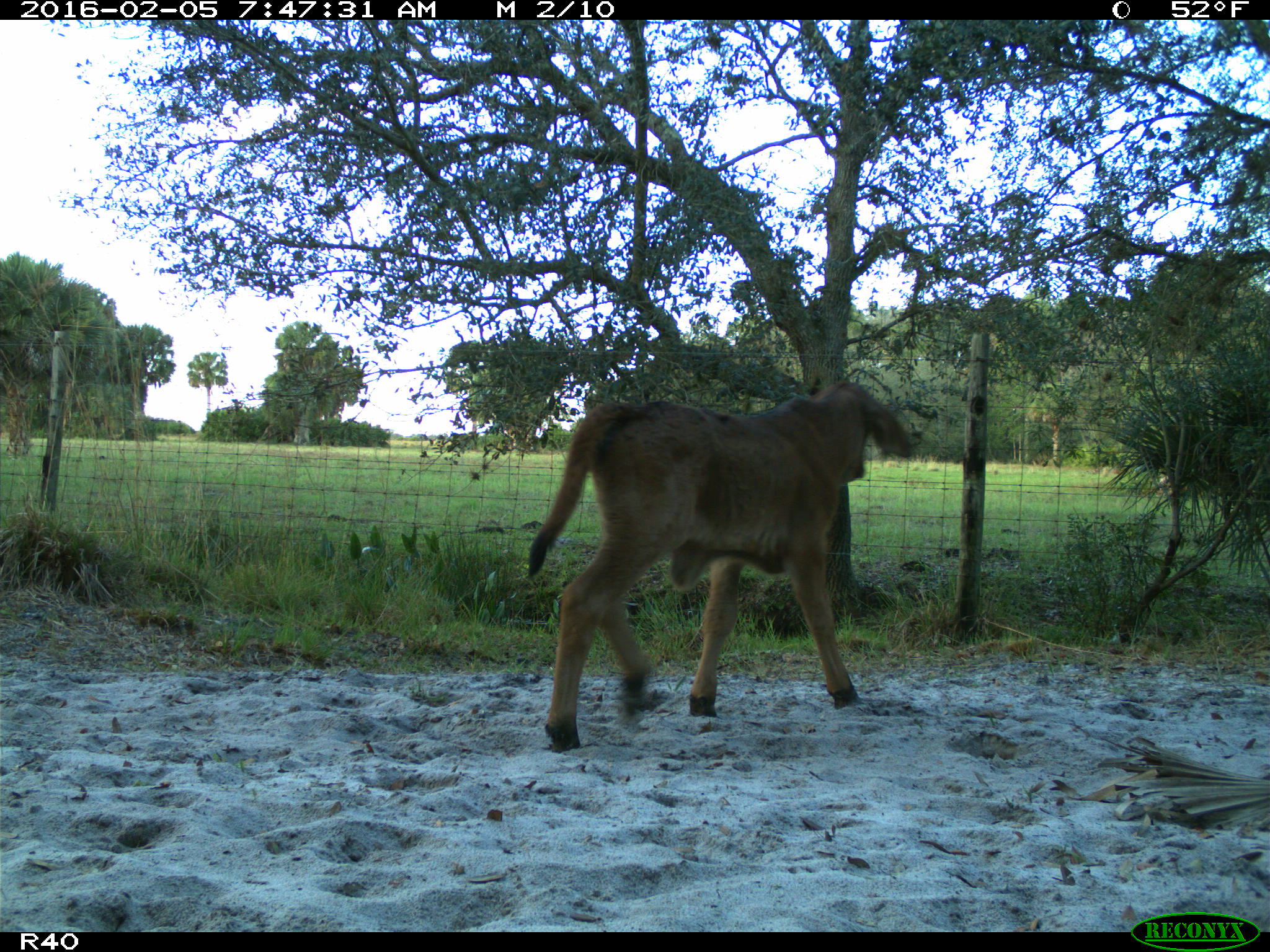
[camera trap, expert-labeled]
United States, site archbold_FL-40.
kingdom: Animalia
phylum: Chordata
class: Mammalia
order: Artiodactyla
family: Bovidae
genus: Bos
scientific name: Bos taurus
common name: domestic cow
Bos taurus (domestic cow).